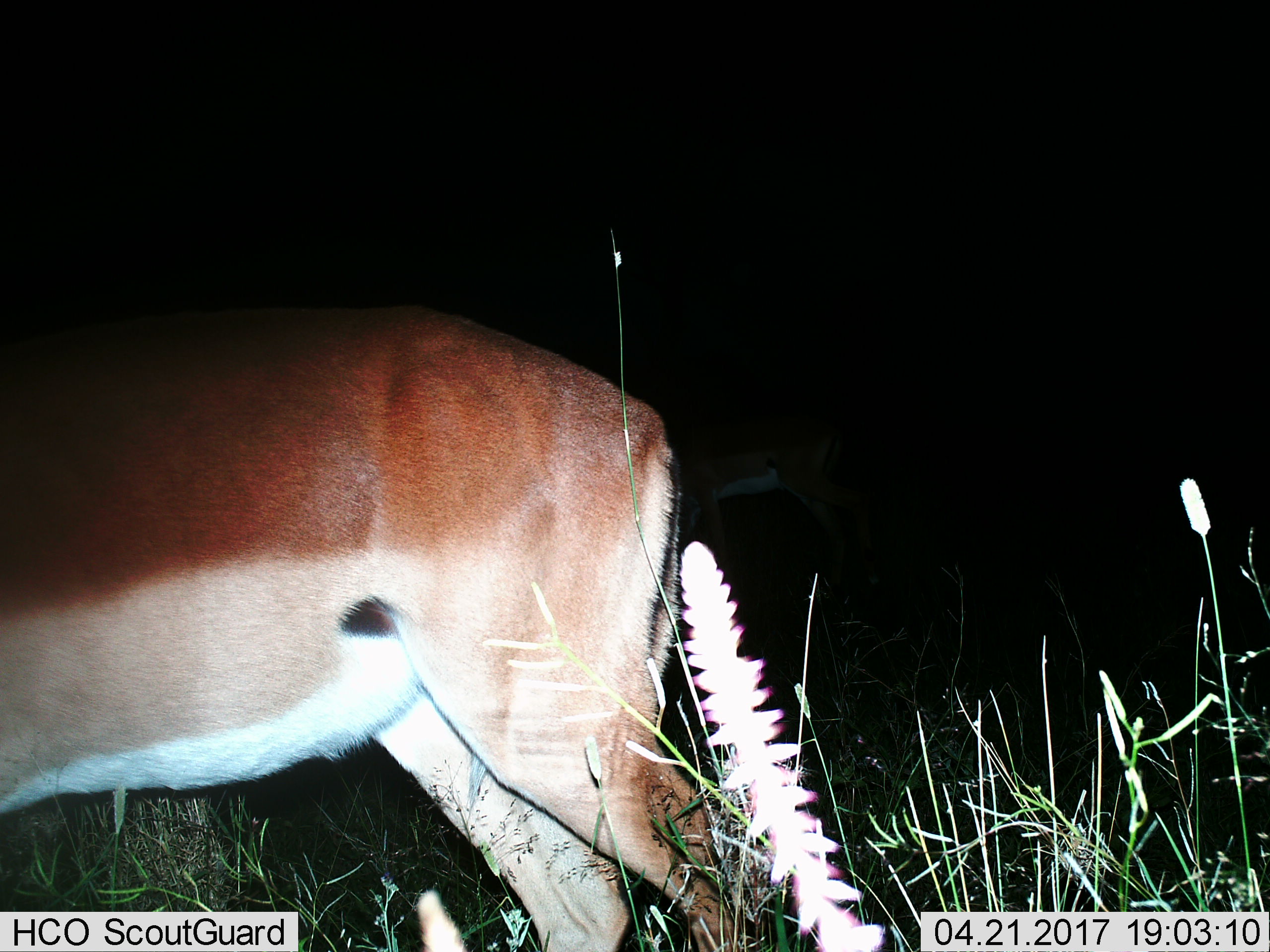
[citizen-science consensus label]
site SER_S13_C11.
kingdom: Animalia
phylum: Chordata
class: Mammalia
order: Artiodactyla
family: Bovidae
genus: Aepyceros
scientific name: Aepyceros melampus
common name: impala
Impala (Aepyceros melampus), count 1. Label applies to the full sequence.